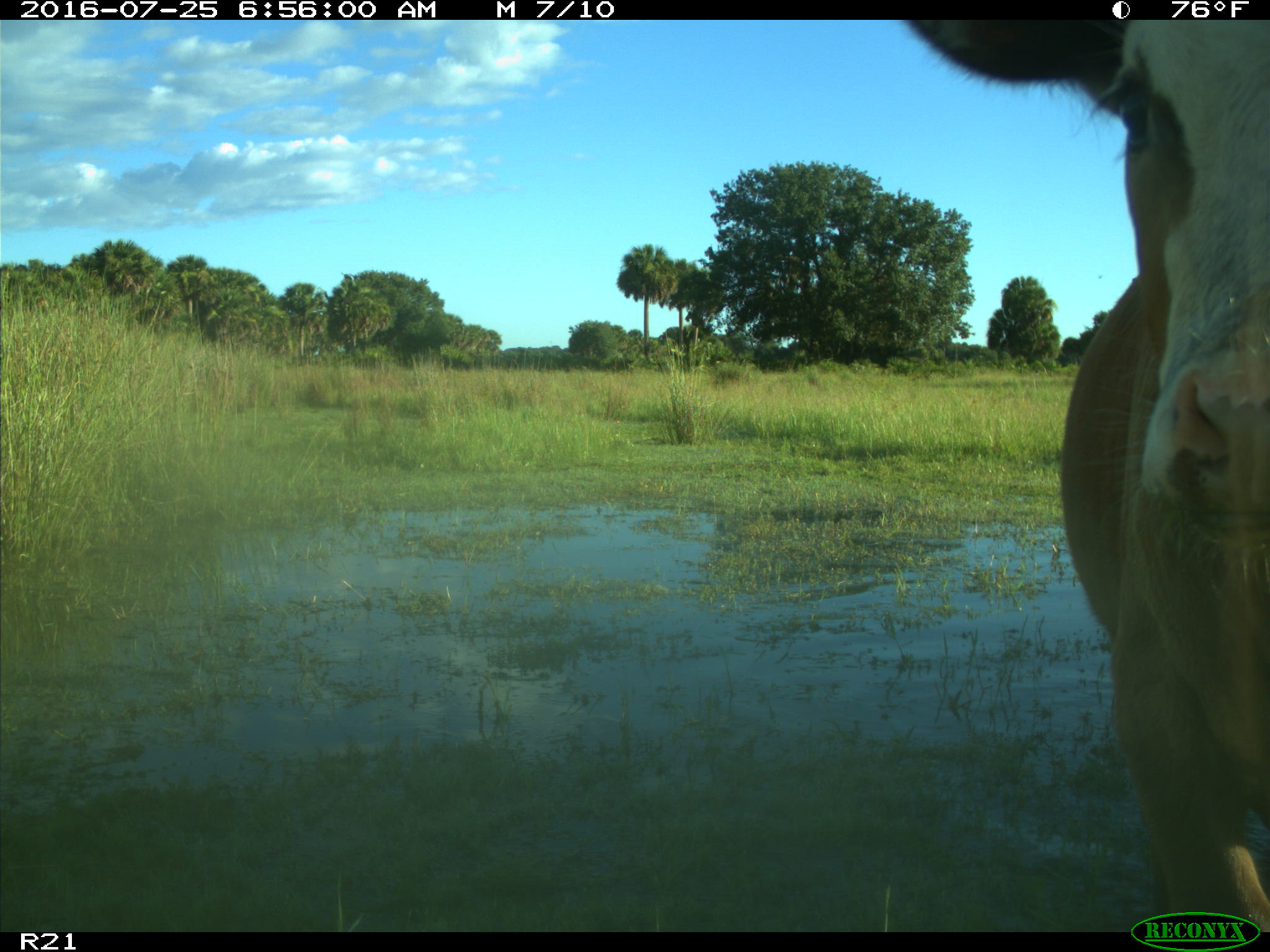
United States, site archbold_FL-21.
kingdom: Animalia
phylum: Chordata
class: Mammalia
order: Artiodactyla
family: Bovidae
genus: Bos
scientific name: Bos taurus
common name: domestic cow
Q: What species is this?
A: Bos taurus (domestic cow).